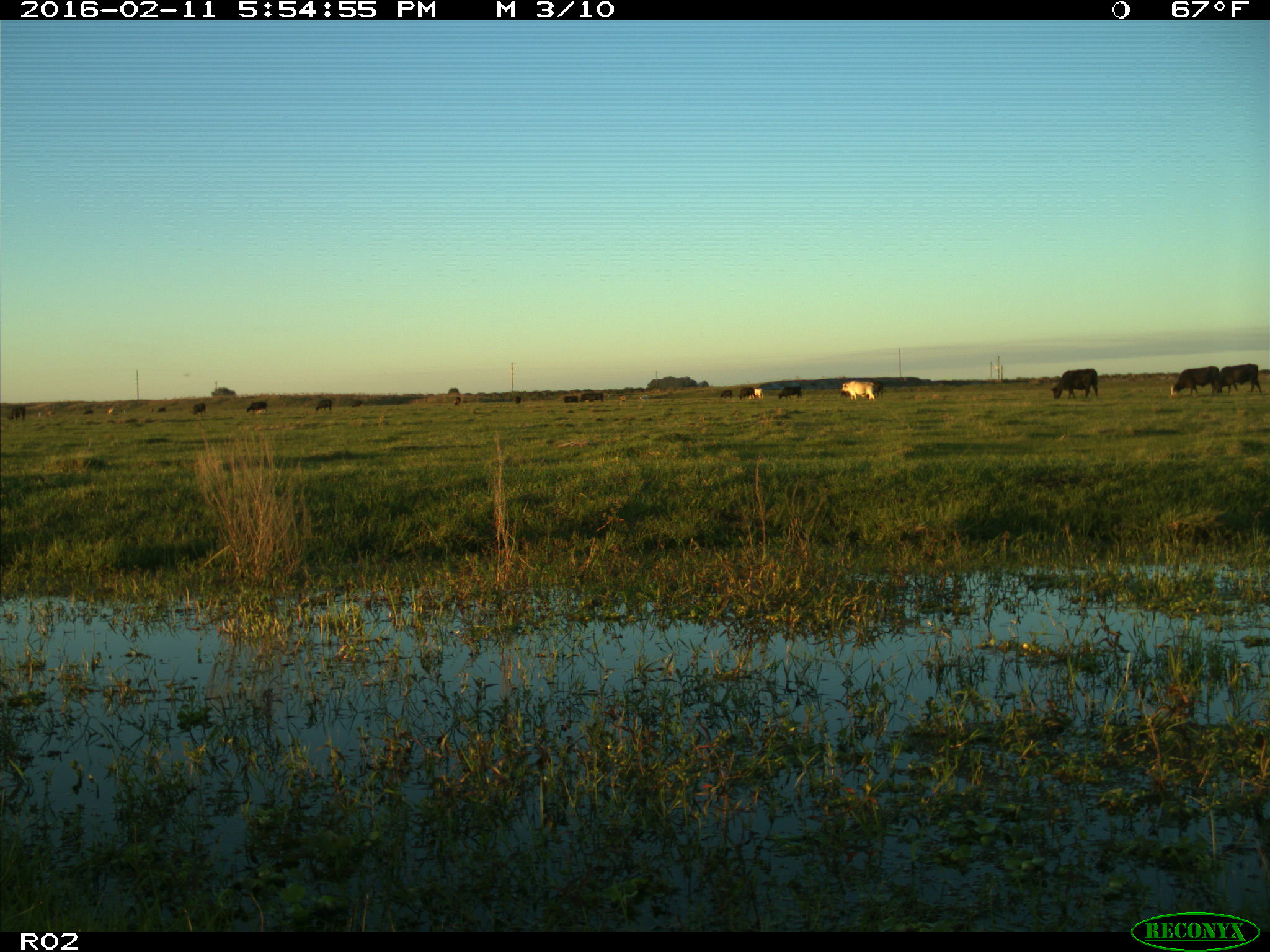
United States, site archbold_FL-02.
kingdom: Animalia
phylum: Chordata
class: Mammalia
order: Artiodactyla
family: Bovidae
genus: Bos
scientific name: Bos taurus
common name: domestic cow